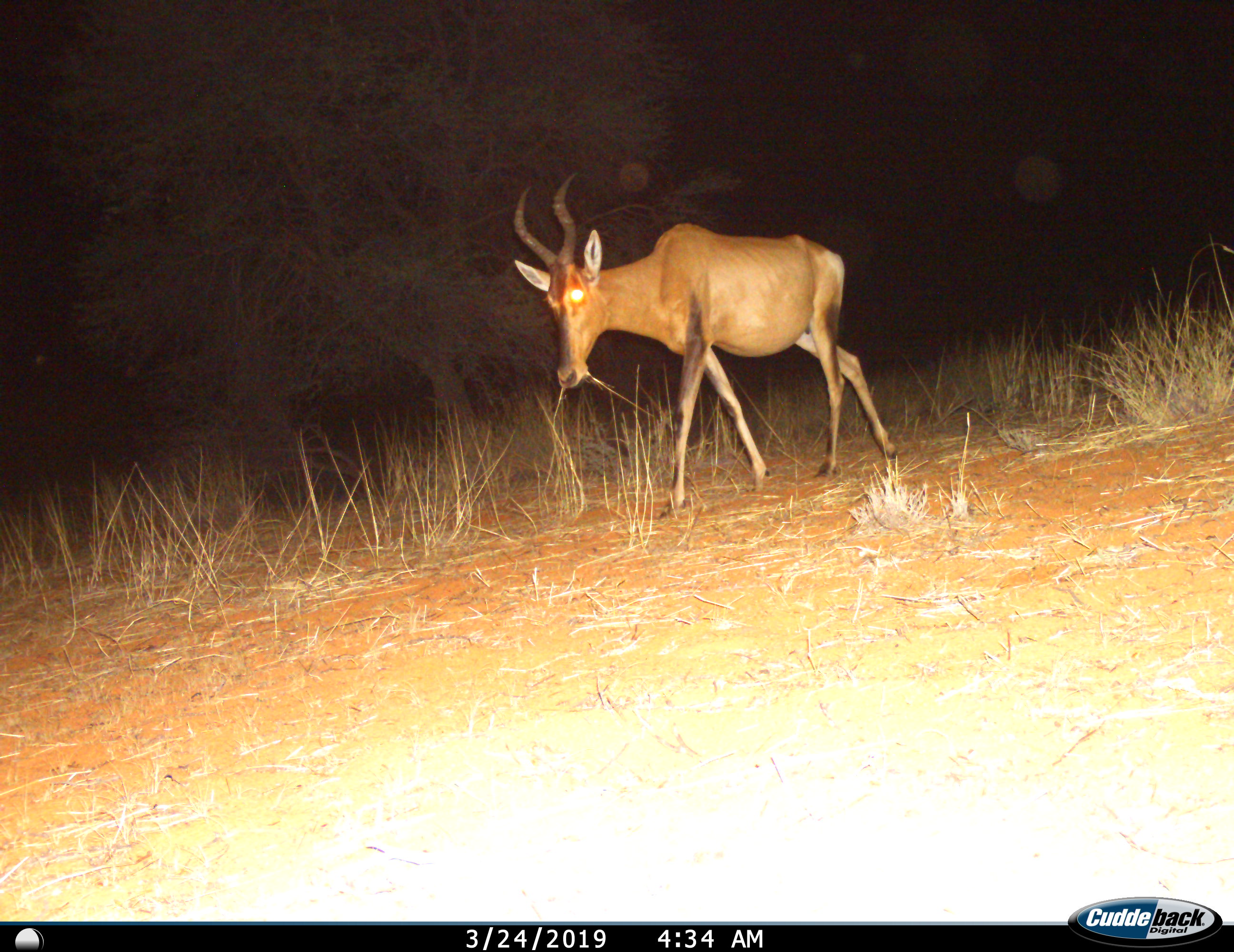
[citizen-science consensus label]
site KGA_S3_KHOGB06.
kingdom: Animalia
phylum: Chordata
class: Mammalia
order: Artiodactyla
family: Bovidae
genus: Alcelaphus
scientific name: Alcelaphus buselaphus caama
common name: red hartebeest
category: hartebeestred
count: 1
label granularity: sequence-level